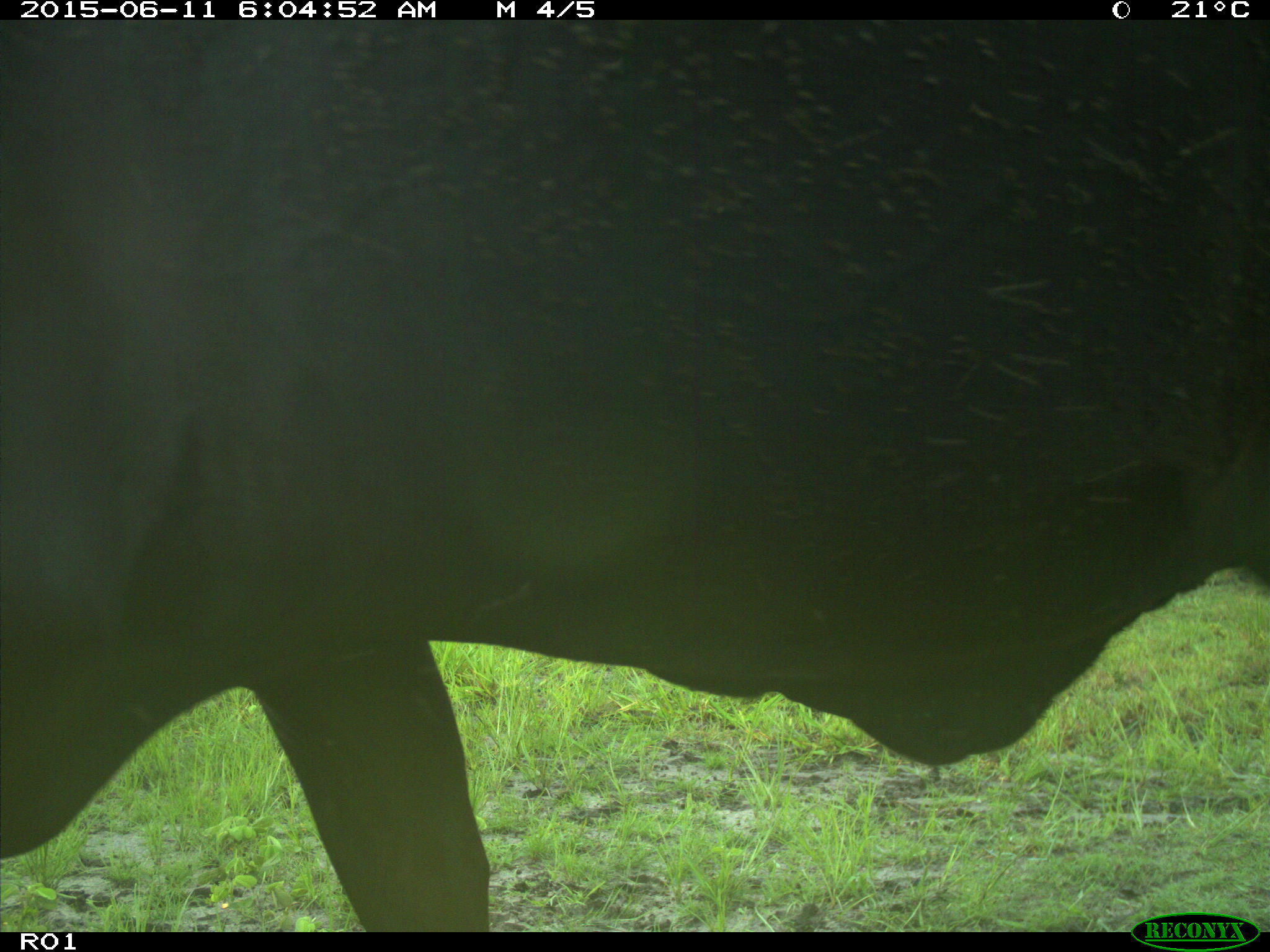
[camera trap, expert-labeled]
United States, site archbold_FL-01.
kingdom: Animalia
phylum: Chordata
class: Mammalia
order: Artiodactyla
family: Bovidae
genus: Bos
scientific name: Bos taurus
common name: domestic cow